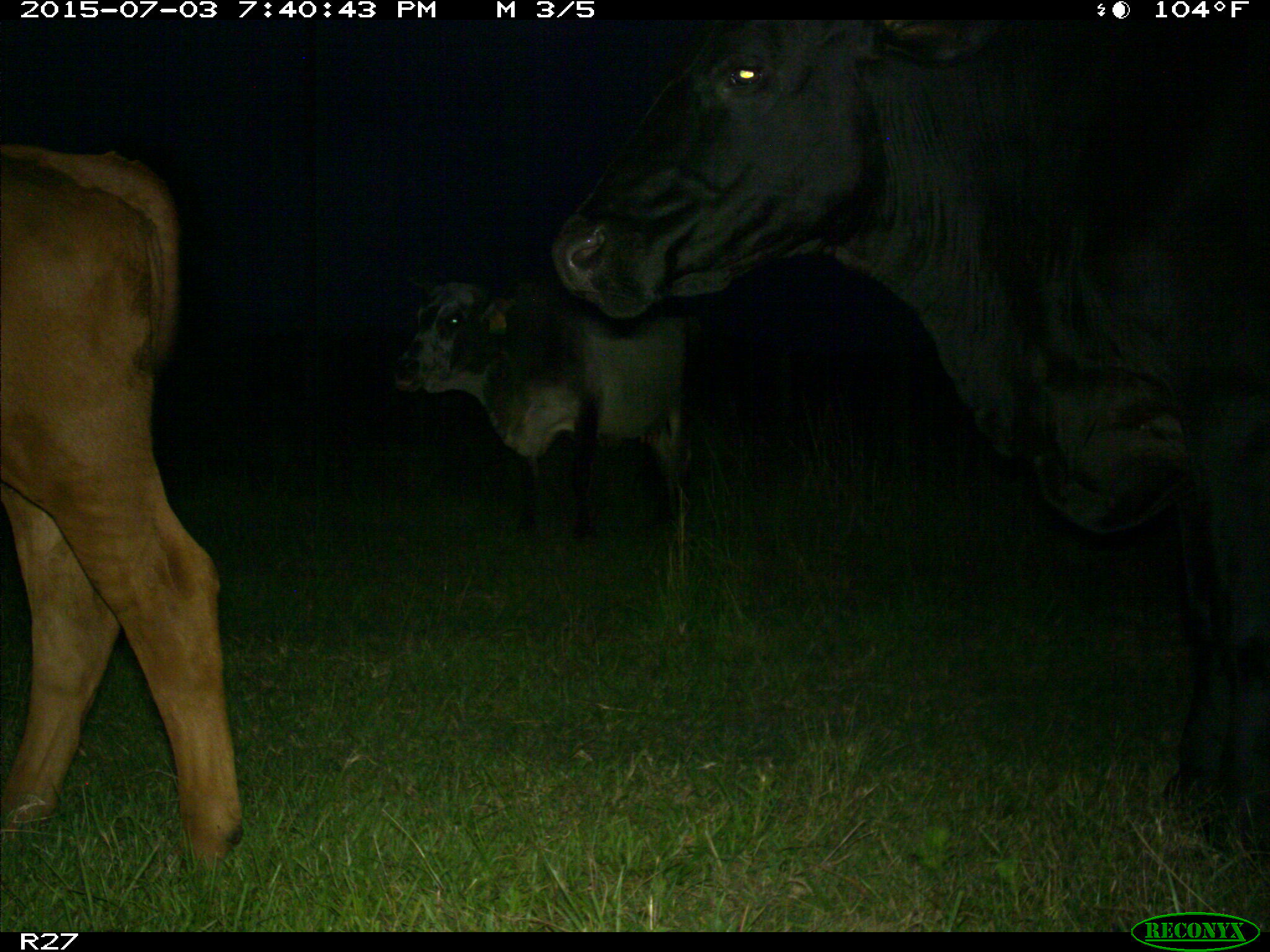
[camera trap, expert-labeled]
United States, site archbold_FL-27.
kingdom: Animalia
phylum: Chordata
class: Mammalia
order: Artiodactyla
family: Bovidae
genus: Bos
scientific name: Bos taurus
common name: domestic cow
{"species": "Bos taurus (domestic cow)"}